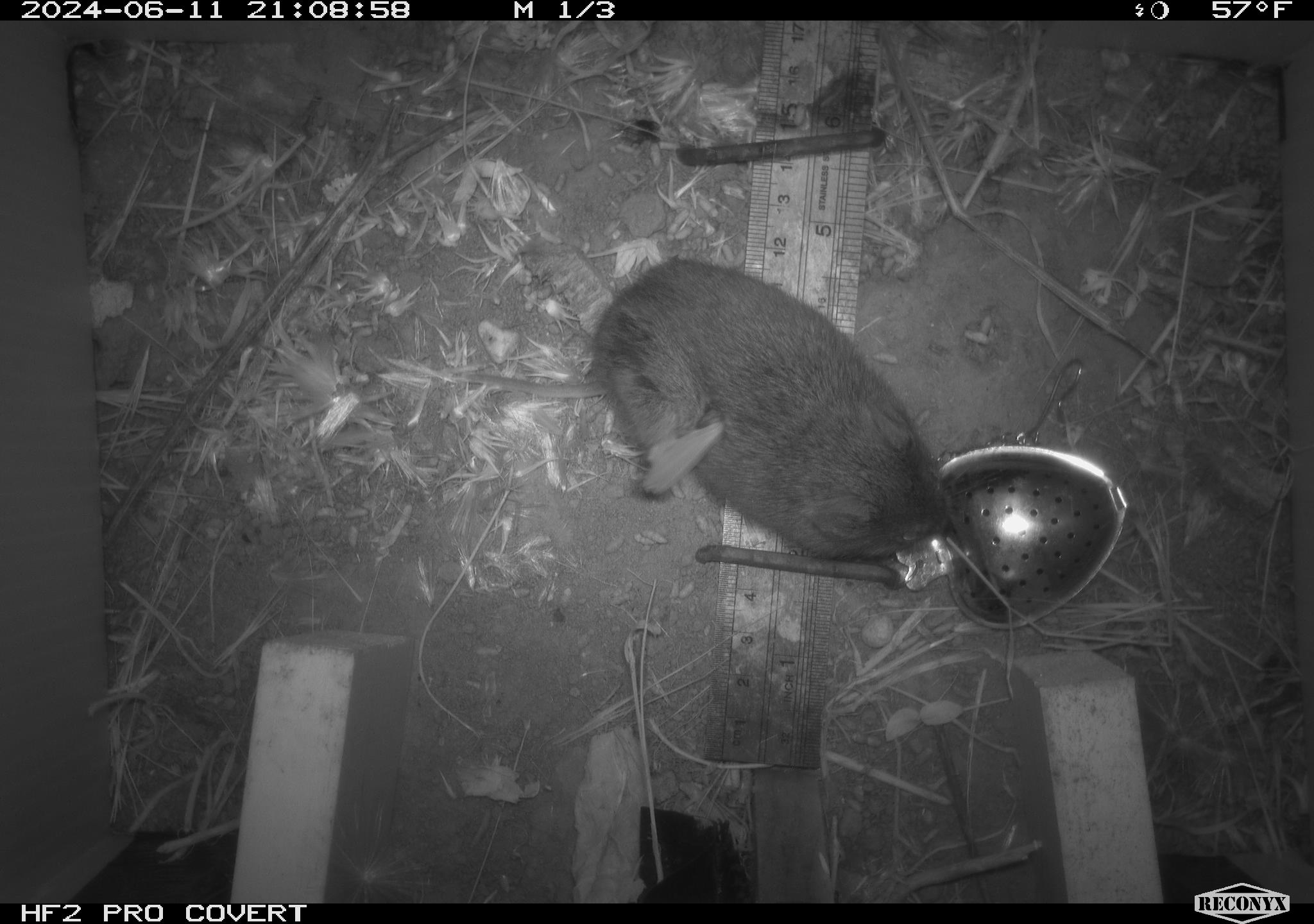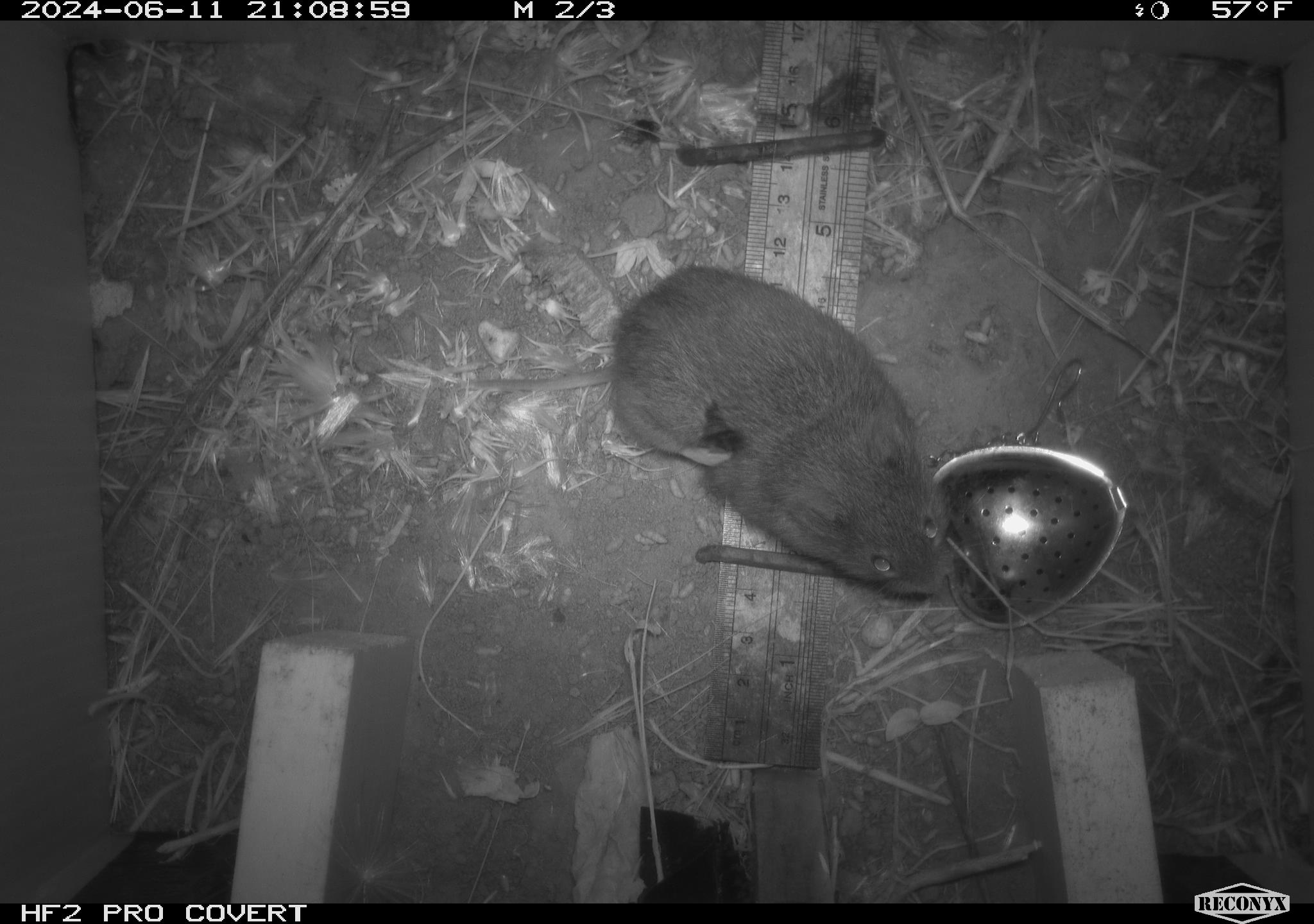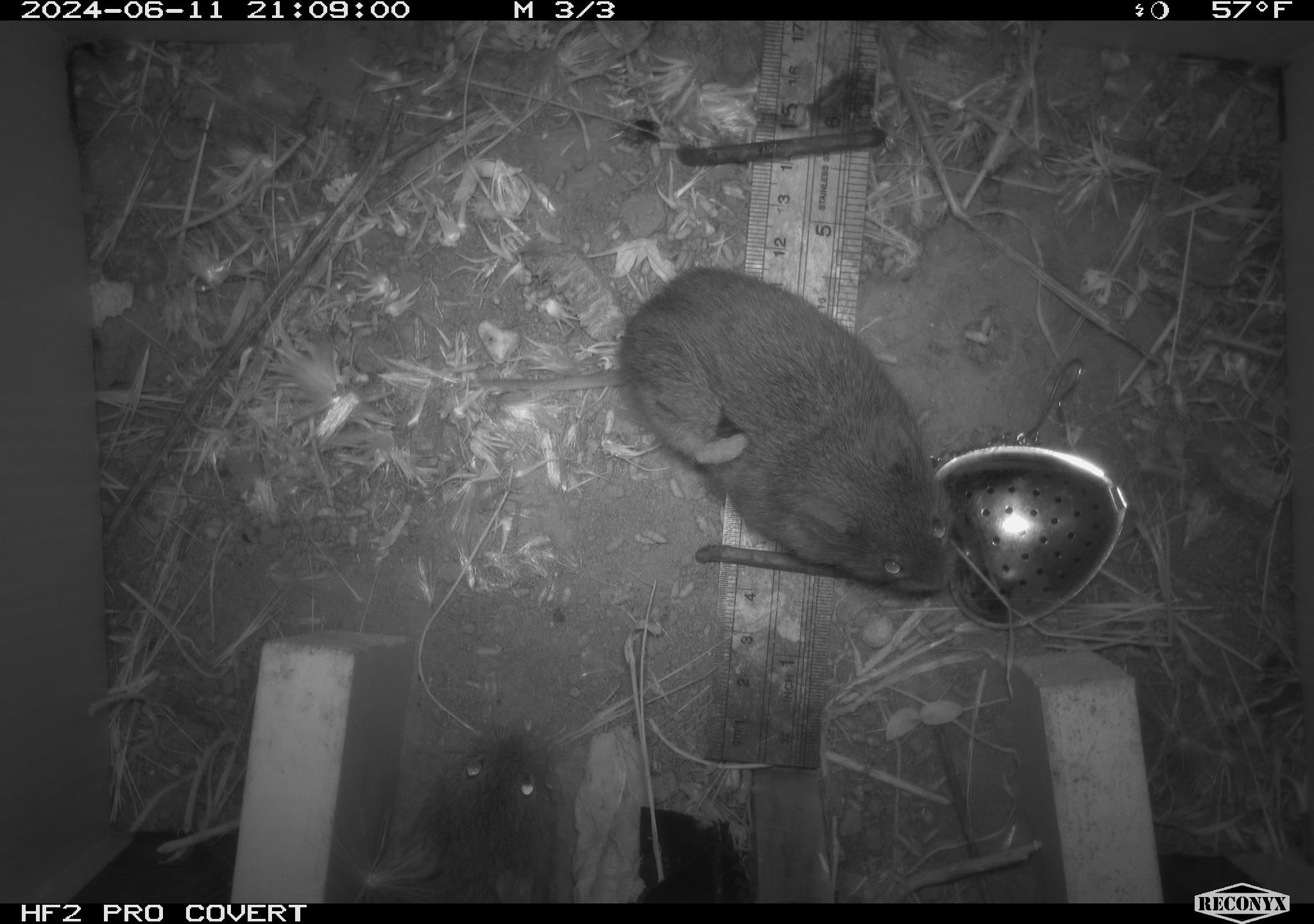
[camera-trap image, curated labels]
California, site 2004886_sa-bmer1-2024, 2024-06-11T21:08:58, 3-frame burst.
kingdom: Animalia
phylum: Chordata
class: Mammalia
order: Rodentia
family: Cricetidae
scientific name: Cricetidae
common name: hamsters, voles, lemmings, and allies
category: cricetidae family